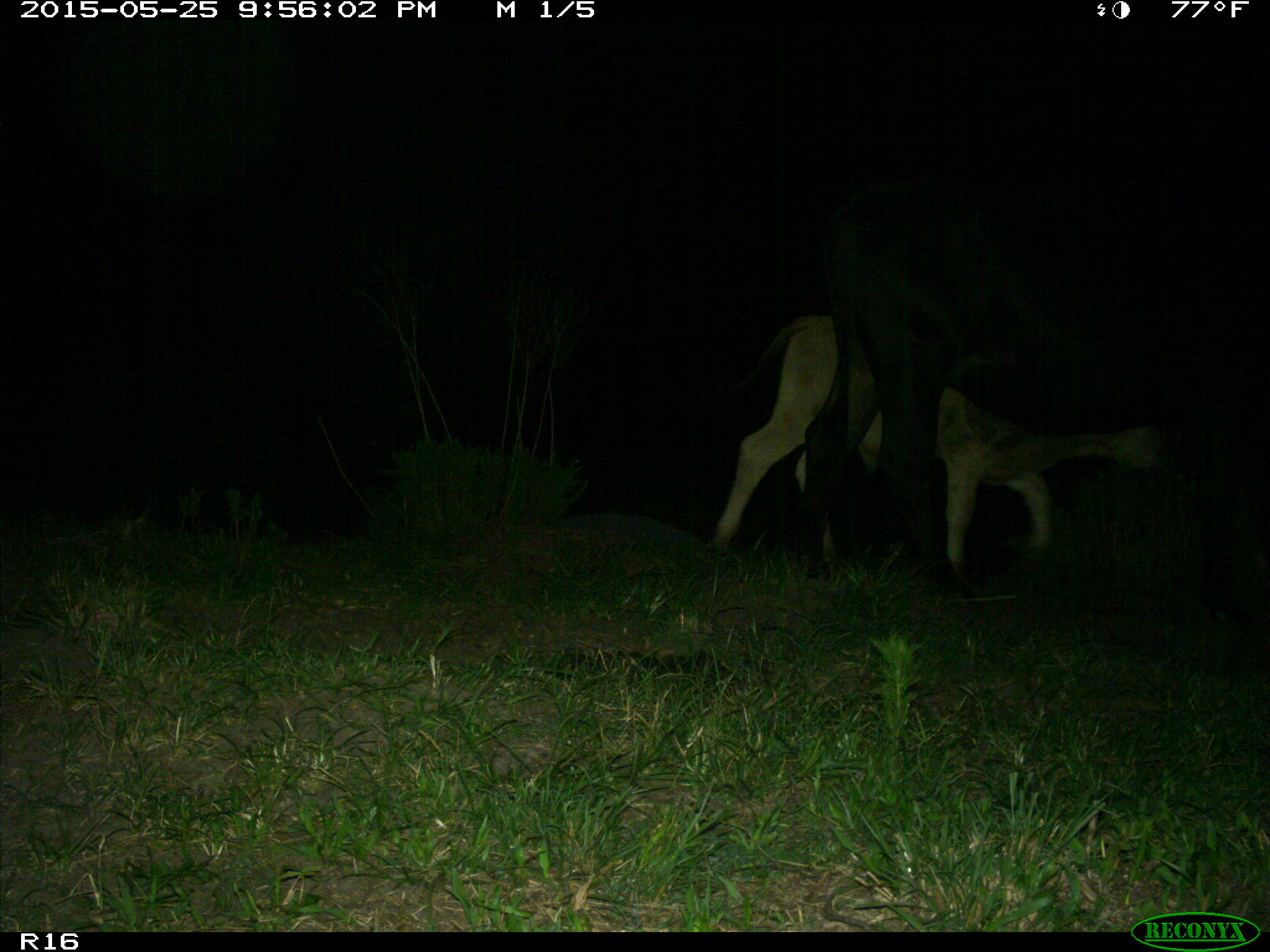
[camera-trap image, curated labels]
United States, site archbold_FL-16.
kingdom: Animalia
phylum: Chordata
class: Mammalia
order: Artiodactyla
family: Bovidae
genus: Bos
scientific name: Bos taurus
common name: domestic cow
Bos taurus (domestic cow).